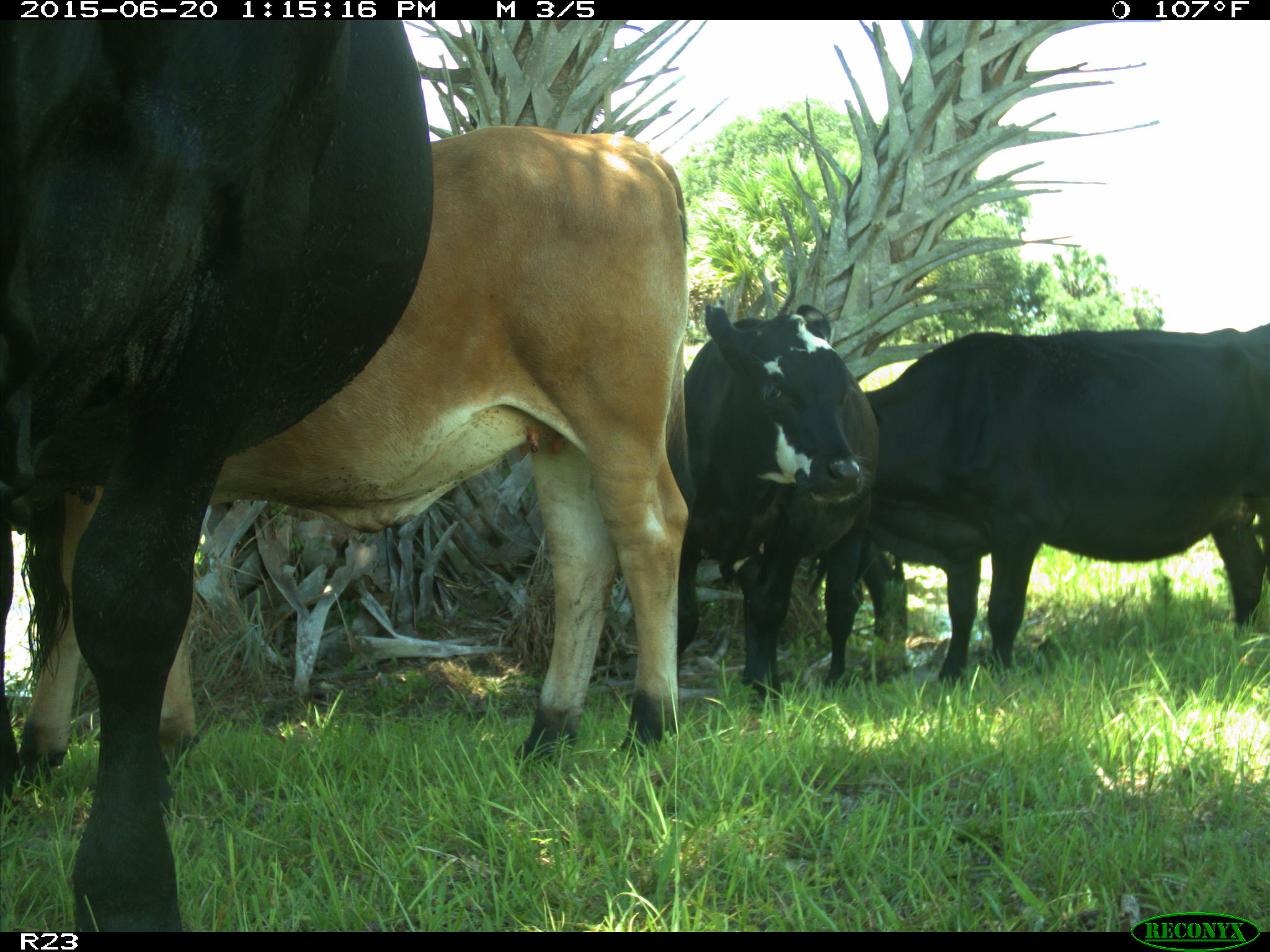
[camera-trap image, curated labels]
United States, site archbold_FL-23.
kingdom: Animalia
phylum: Chordata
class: Mammalia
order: Artiodactyla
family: Bovidae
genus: Bos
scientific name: Bos taurus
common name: domestic cow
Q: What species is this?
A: Bos taurus (domestic cow).